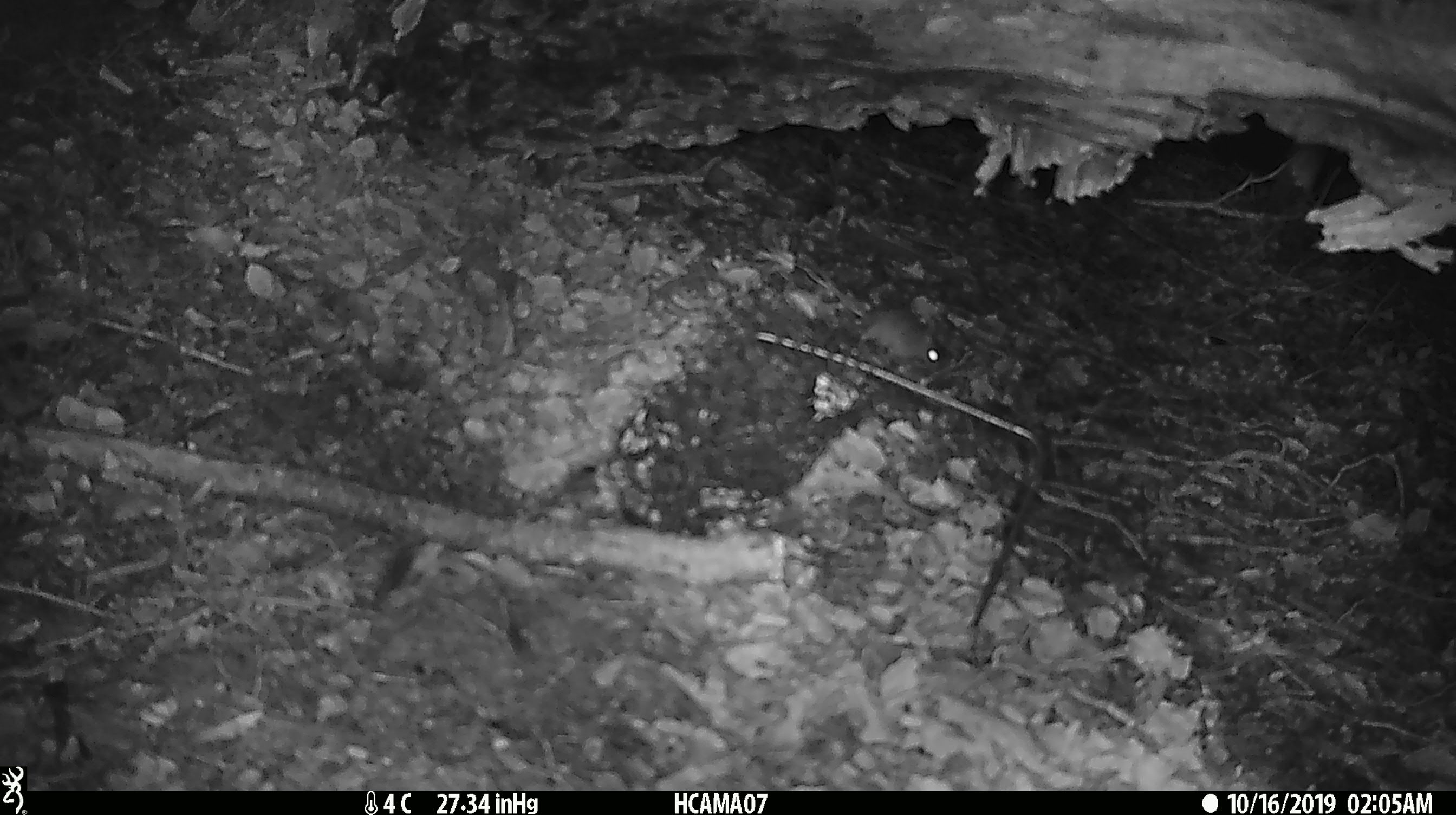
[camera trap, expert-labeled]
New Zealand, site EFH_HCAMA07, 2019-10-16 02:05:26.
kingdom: Animalia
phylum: Chordata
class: Mammalia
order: Rodentia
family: Muridae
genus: Mus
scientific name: Mus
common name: mouse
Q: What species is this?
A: Mouse (Mus).